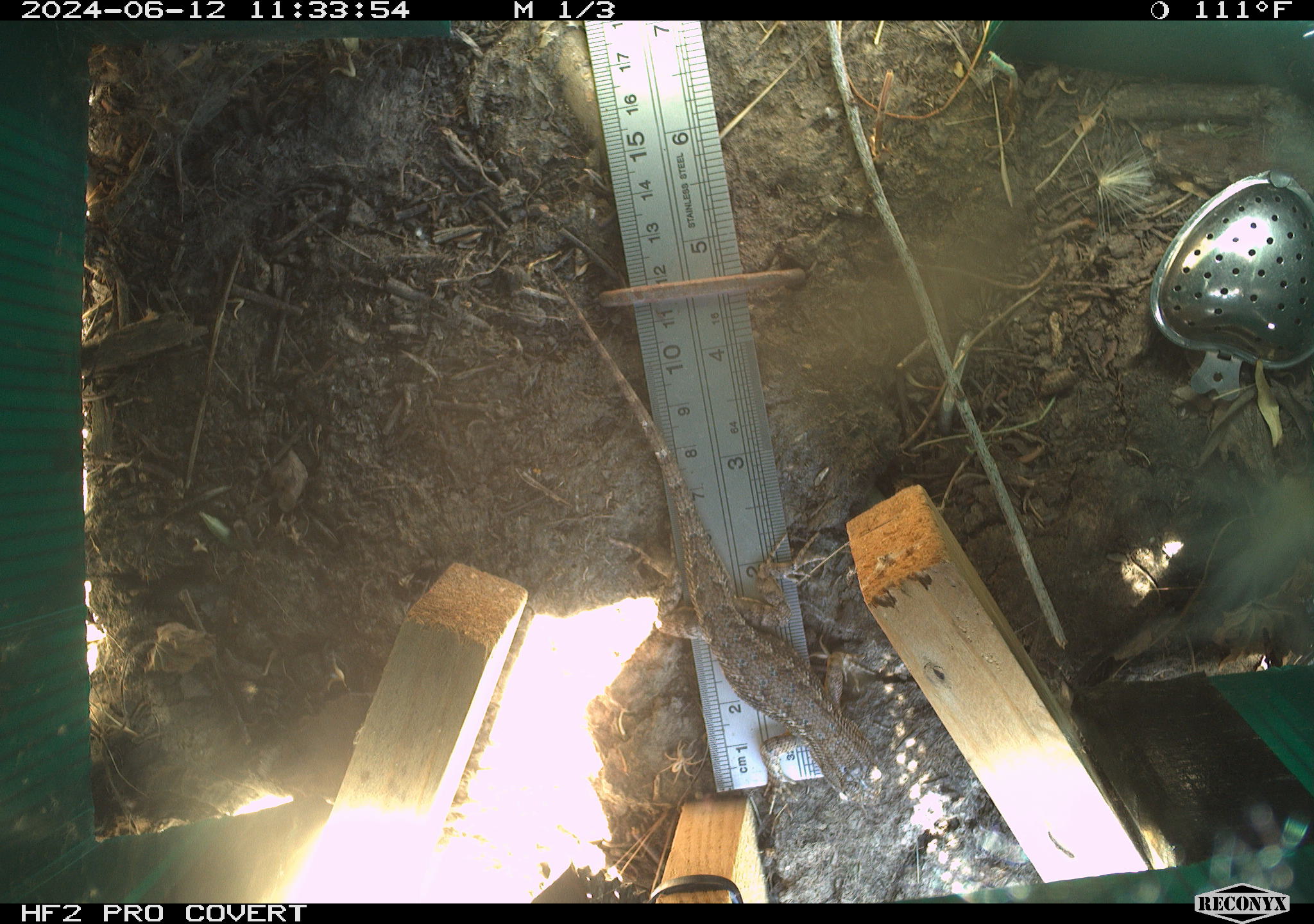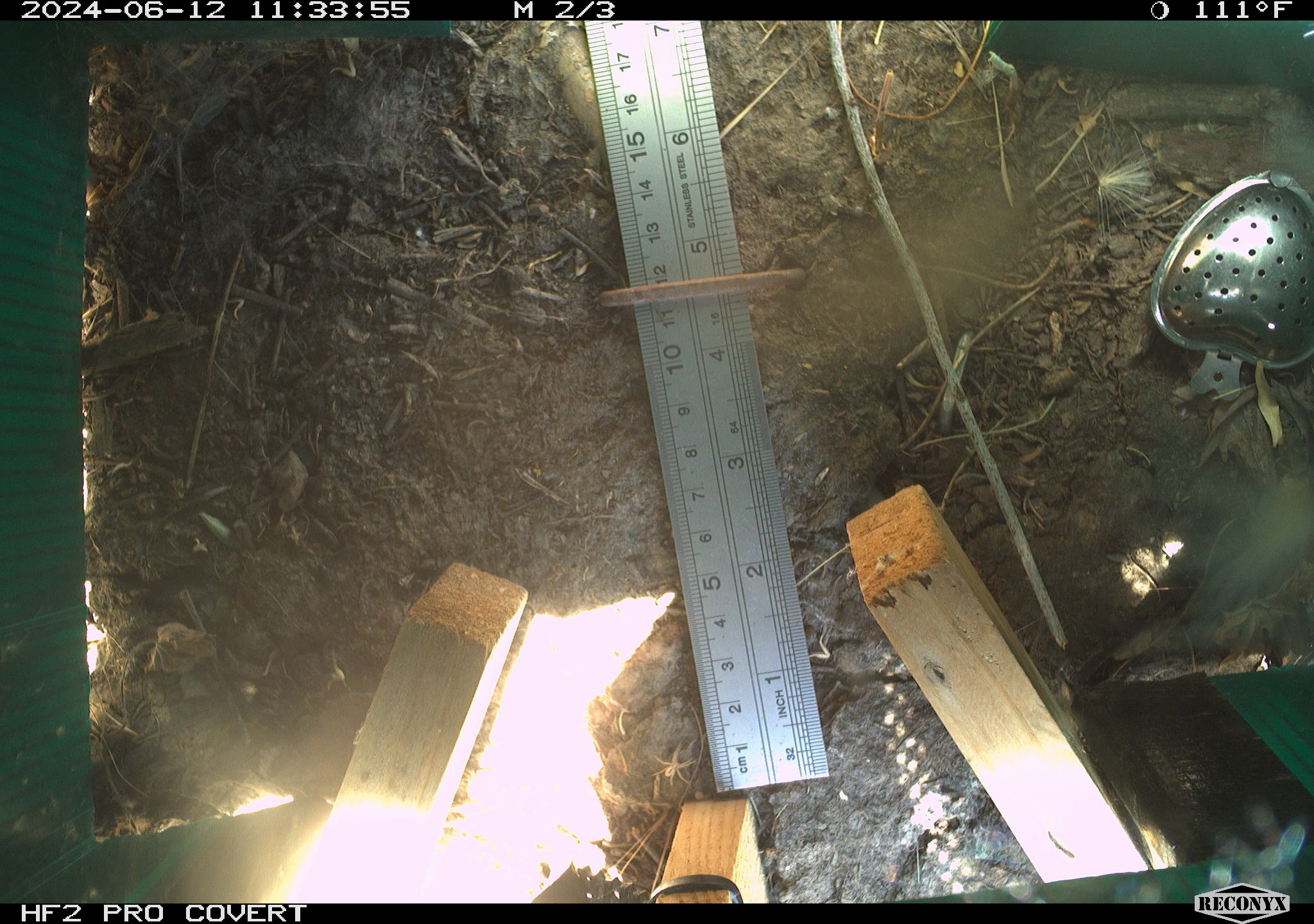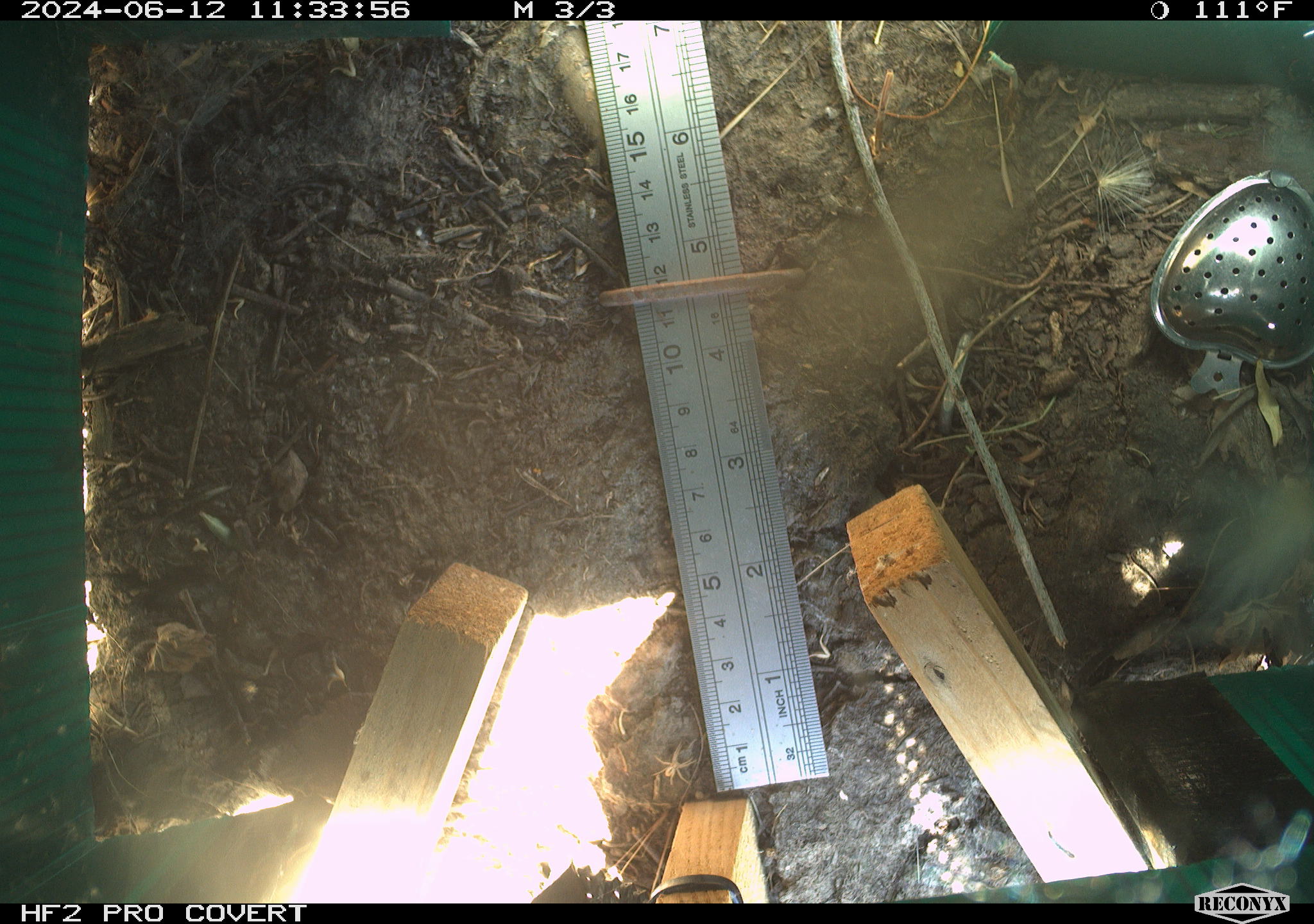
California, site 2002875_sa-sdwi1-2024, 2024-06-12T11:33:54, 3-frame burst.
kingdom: Animalia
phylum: Chordata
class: Reptilia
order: Squamata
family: Phrynosomatidae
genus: Sceloporus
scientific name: Sceloporus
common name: spiny lizards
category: sceloporus species